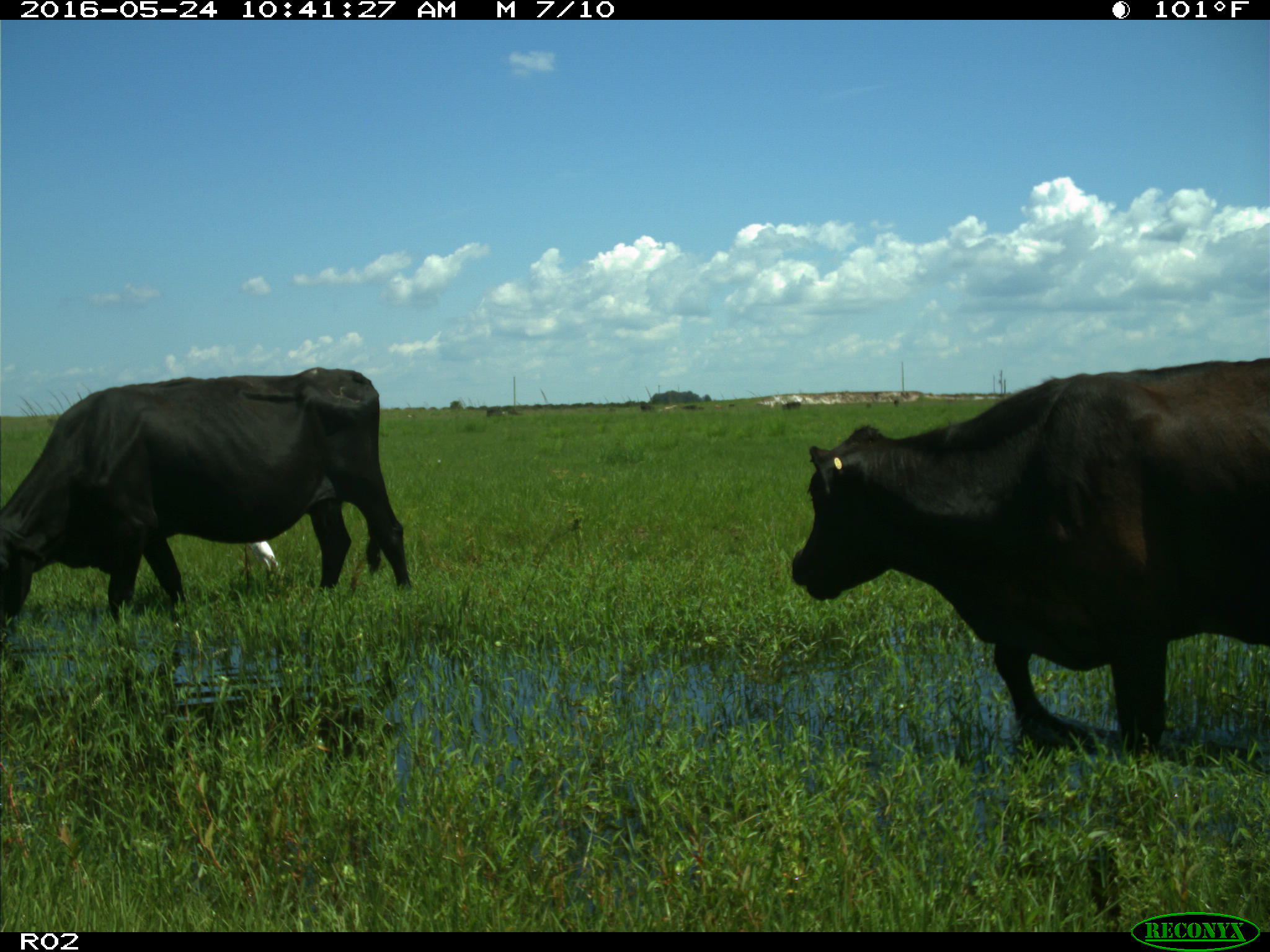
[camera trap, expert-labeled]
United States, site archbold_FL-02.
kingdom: Animalia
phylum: Chordata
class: Mammalia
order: Artiodactyla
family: Bovidae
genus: Bos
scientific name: Bos taurus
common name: domestic cow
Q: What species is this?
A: Bos taurus (domestic cow).